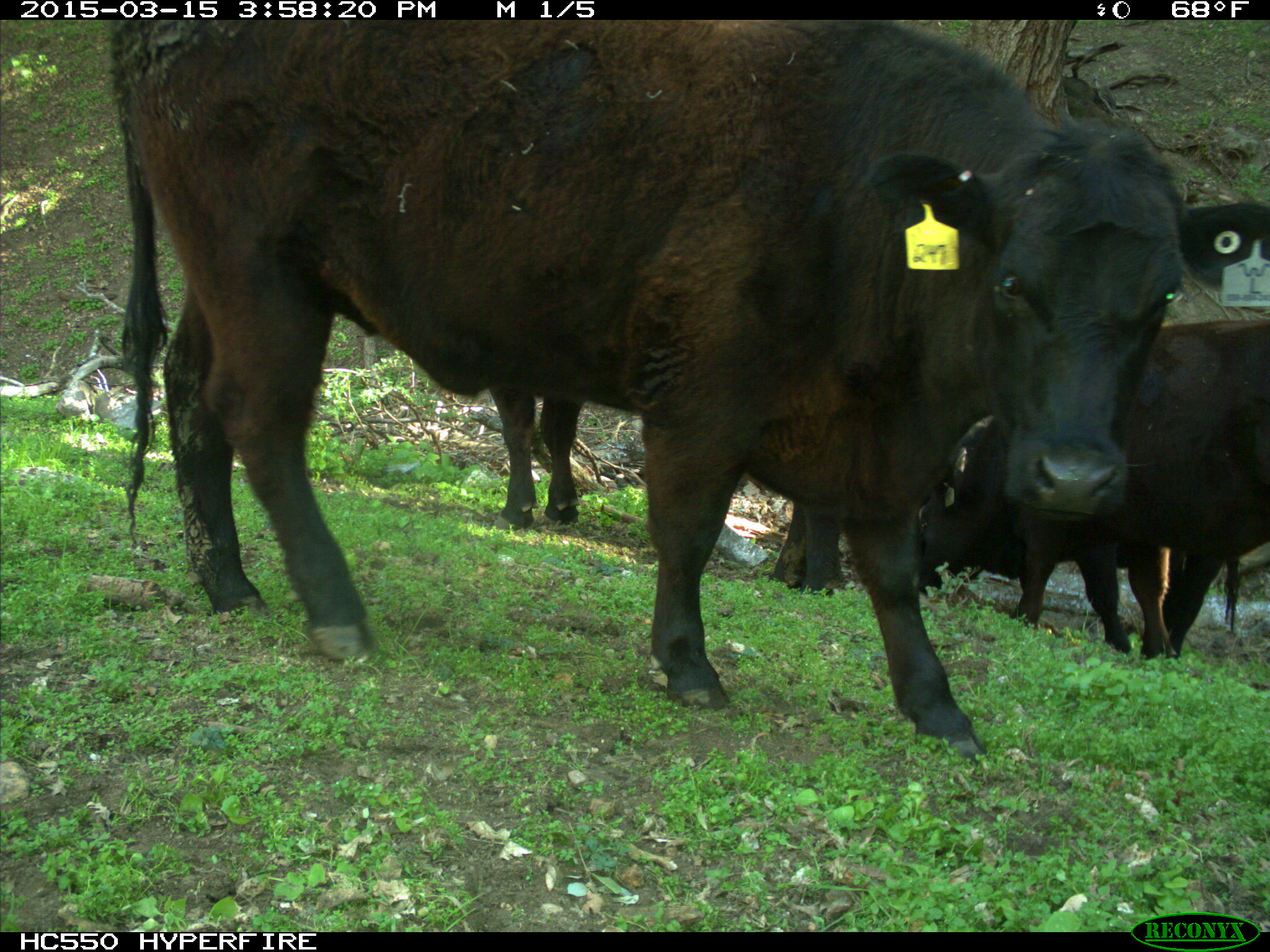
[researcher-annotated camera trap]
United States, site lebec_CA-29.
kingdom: Animalia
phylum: Chordata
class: Mammalia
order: Artiodactyla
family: Bovidae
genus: Bos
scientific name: Bos taurus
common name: domestic cow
Bos taurus (domestic cow).